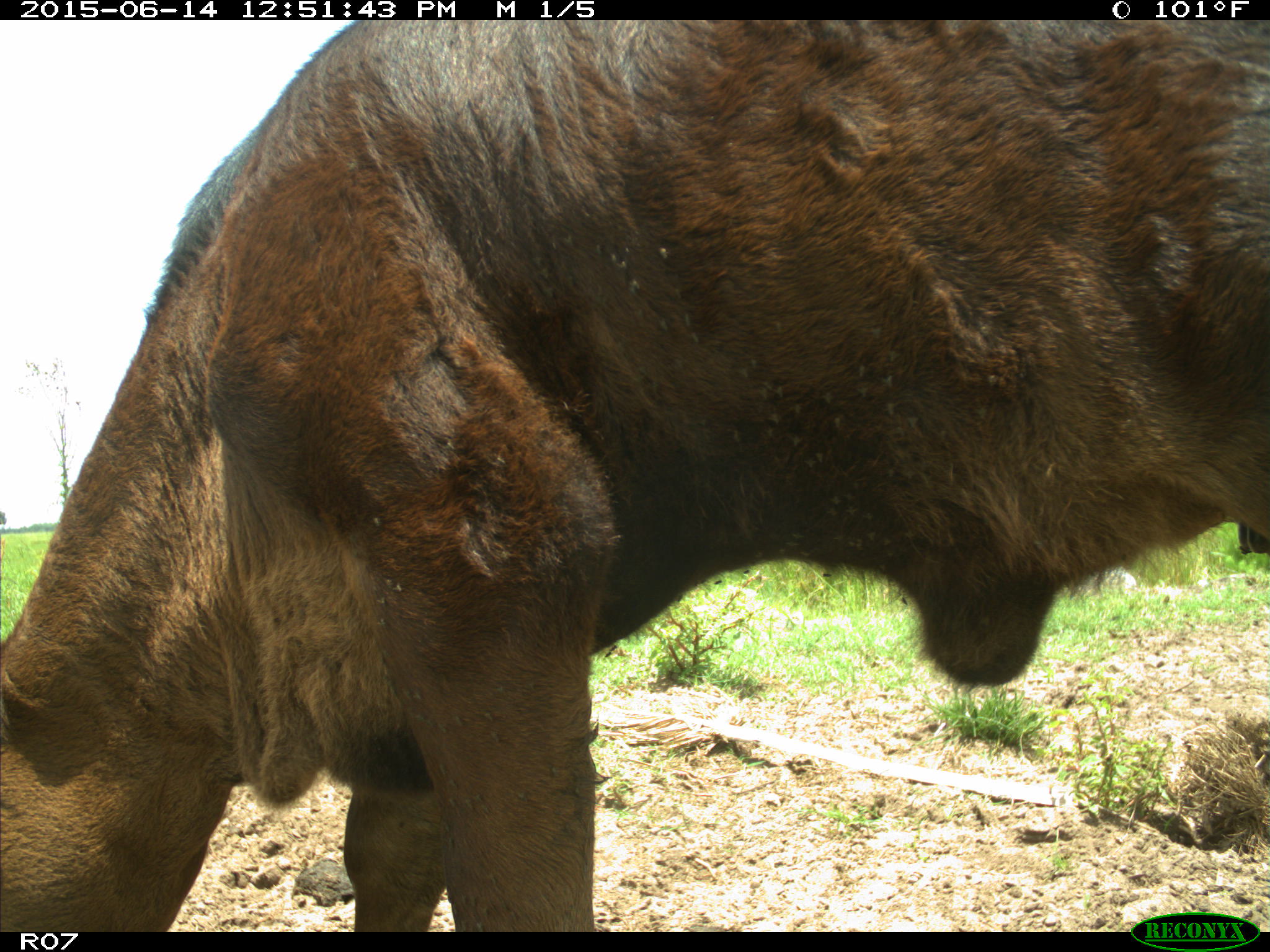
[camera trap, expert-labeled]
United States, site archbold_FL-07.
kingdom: Animalia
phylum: Chordata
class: Mammalia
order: Artiodactyla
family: Bovidae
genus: Bos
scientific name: Bos taurus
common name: domestic cow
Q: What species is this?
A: Bos taurus (domestic cow).